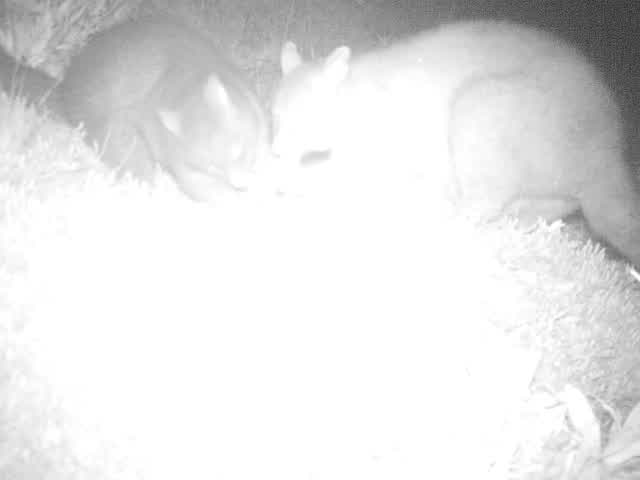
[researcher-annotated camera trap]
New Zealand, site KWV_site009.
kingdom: Animalia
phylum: Chordata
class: Mammalia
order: Diprotodontia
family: Phalangeridae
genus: Trichosurus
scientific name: Trichosurus vulpecula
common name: common brushtail possum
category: possum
Possum (common brushtail possum) (Trichosurus vulpecula).